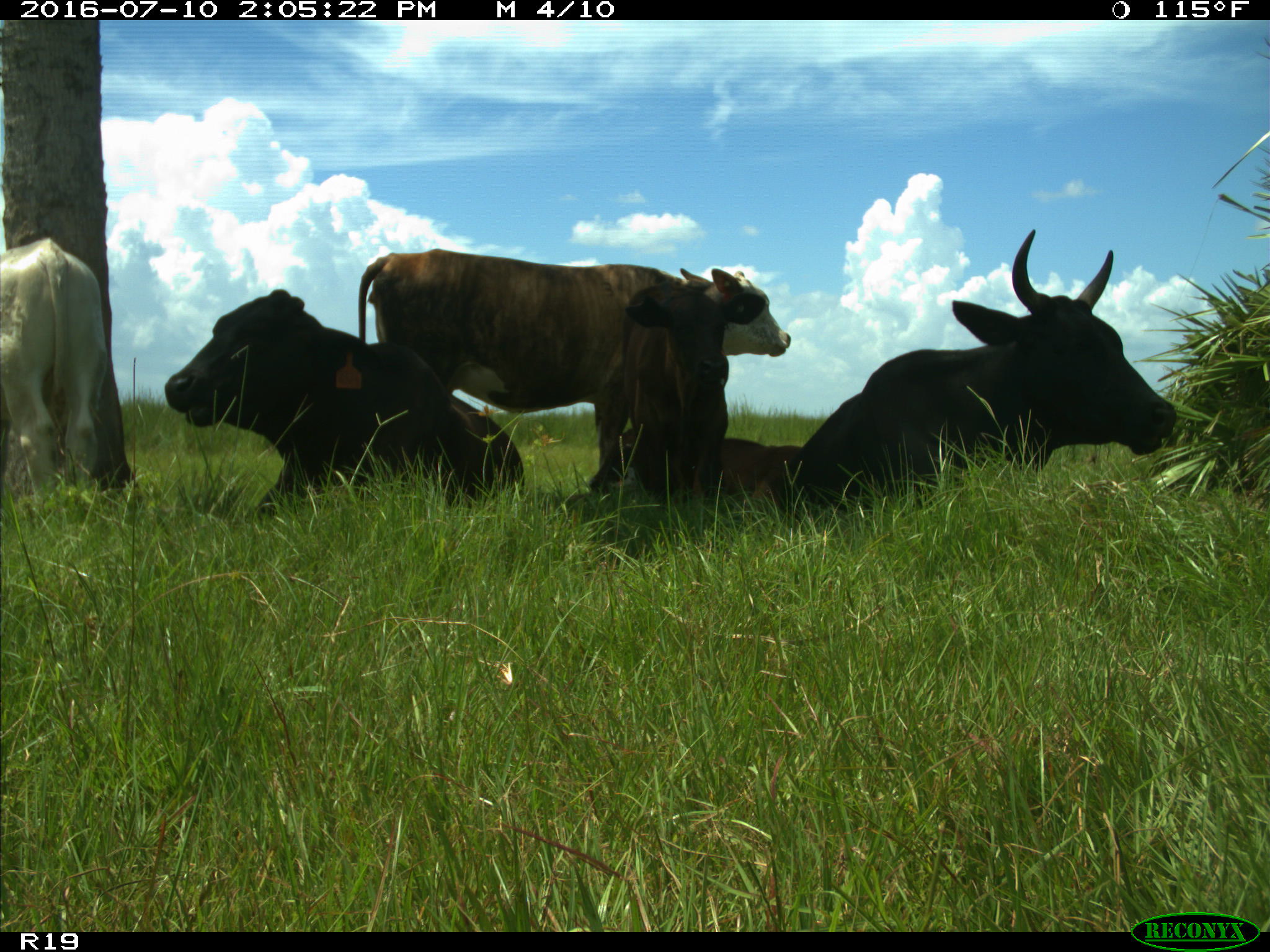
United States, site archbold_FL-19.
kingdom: Animalia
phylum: Chordata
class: Mammalia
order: Artiodactyla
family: Bovidae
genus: Bos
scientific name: Bos taurus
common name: domestic cow